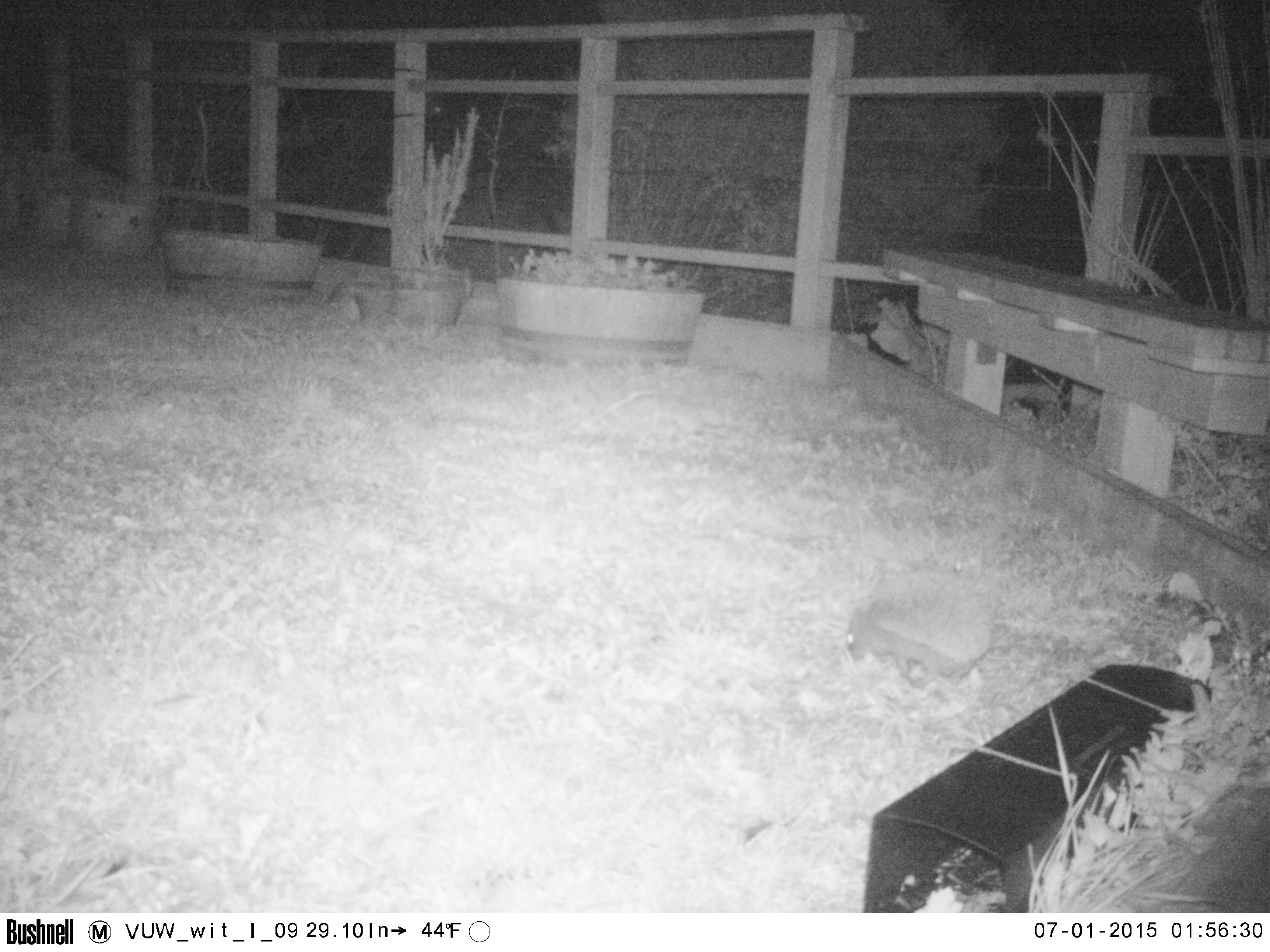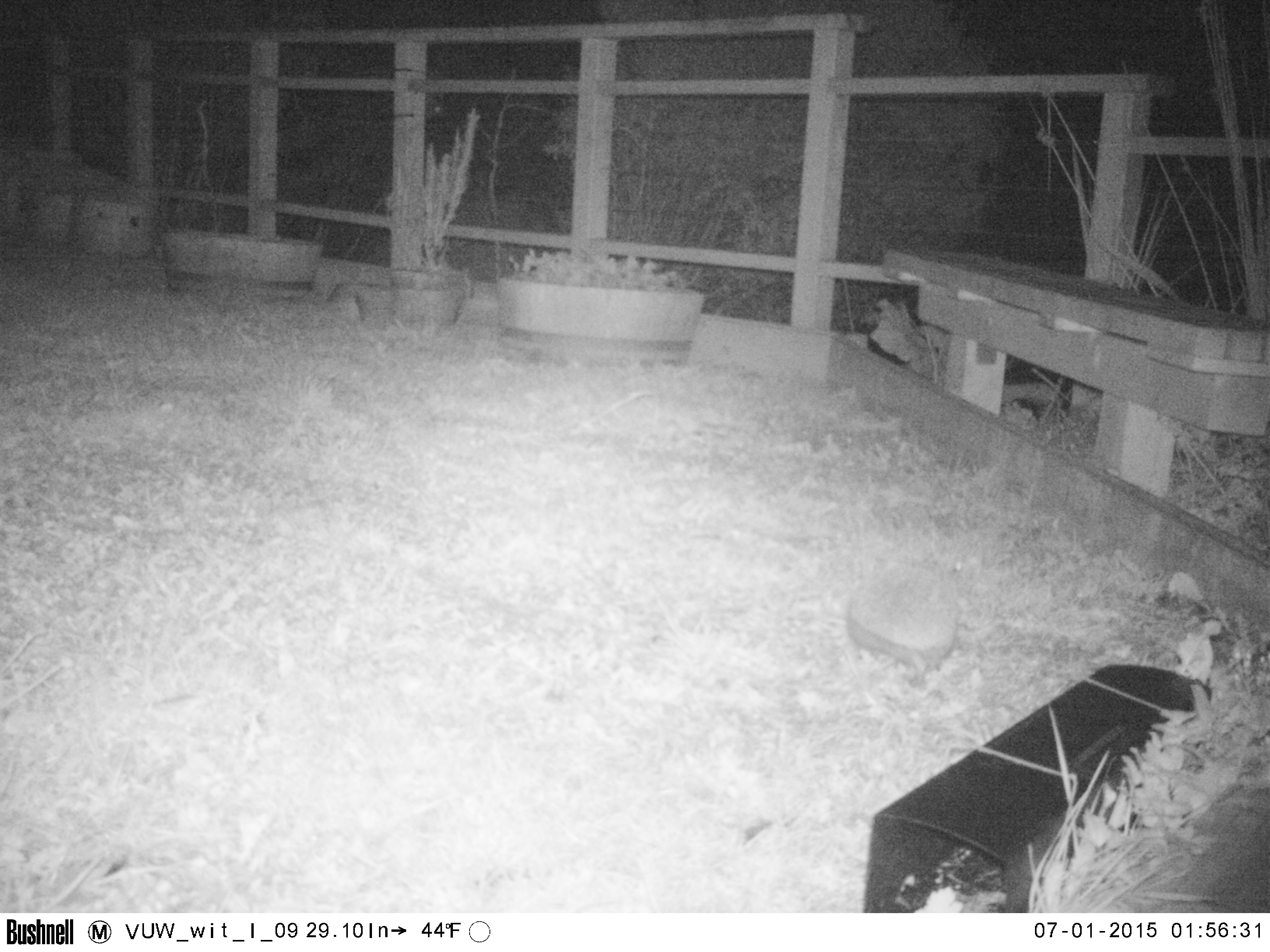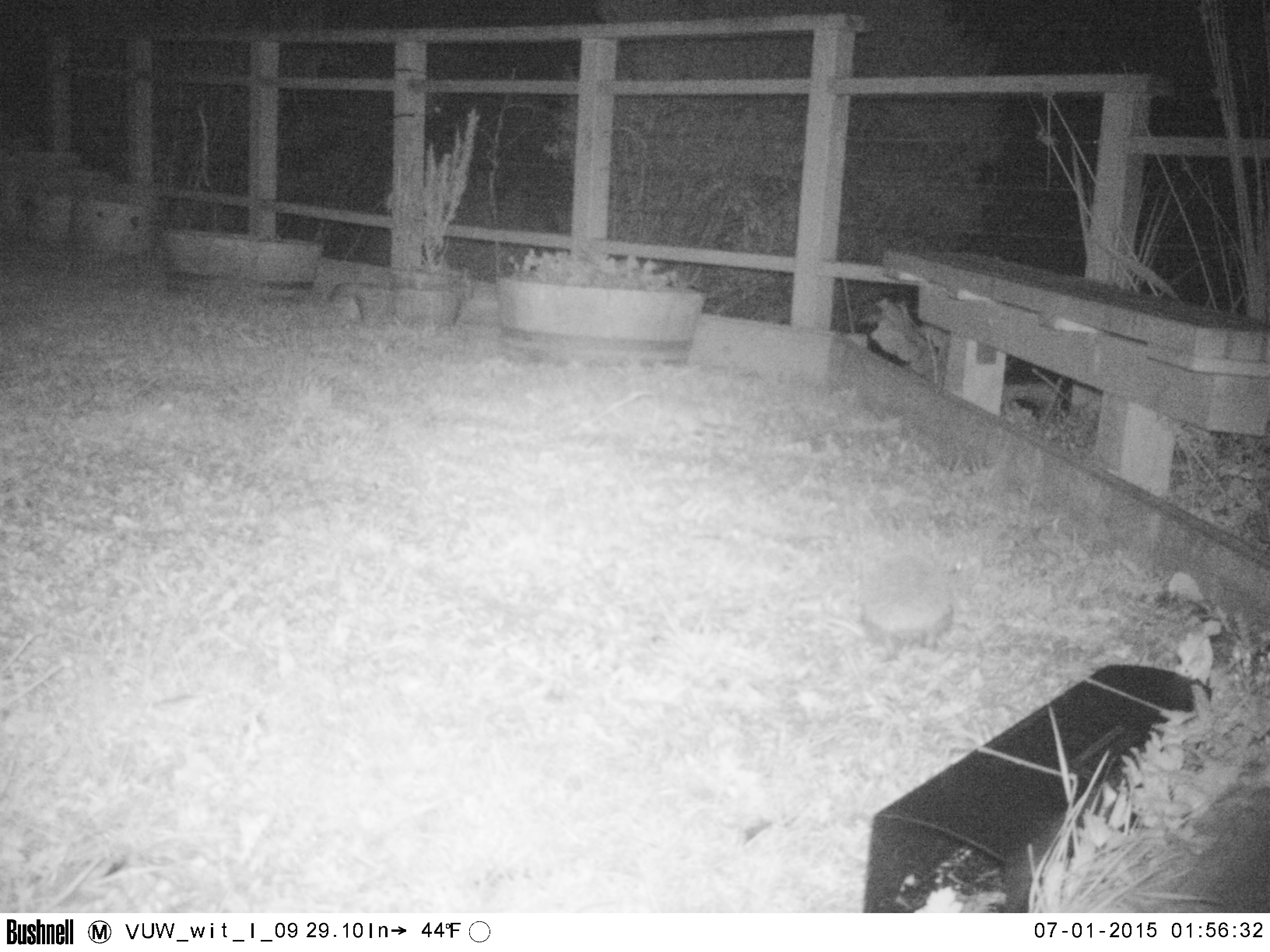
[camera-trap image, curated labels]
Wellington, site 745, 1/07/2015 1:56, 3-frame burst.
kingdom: Animalia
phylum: Chordata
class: Mammalia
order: Eulipotyphla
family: Erinaceidae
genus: Erinaceus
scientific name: Erinaceus europaeus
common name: hedgehog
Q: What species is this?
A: Hedgehog (Erinaceus europaeus).